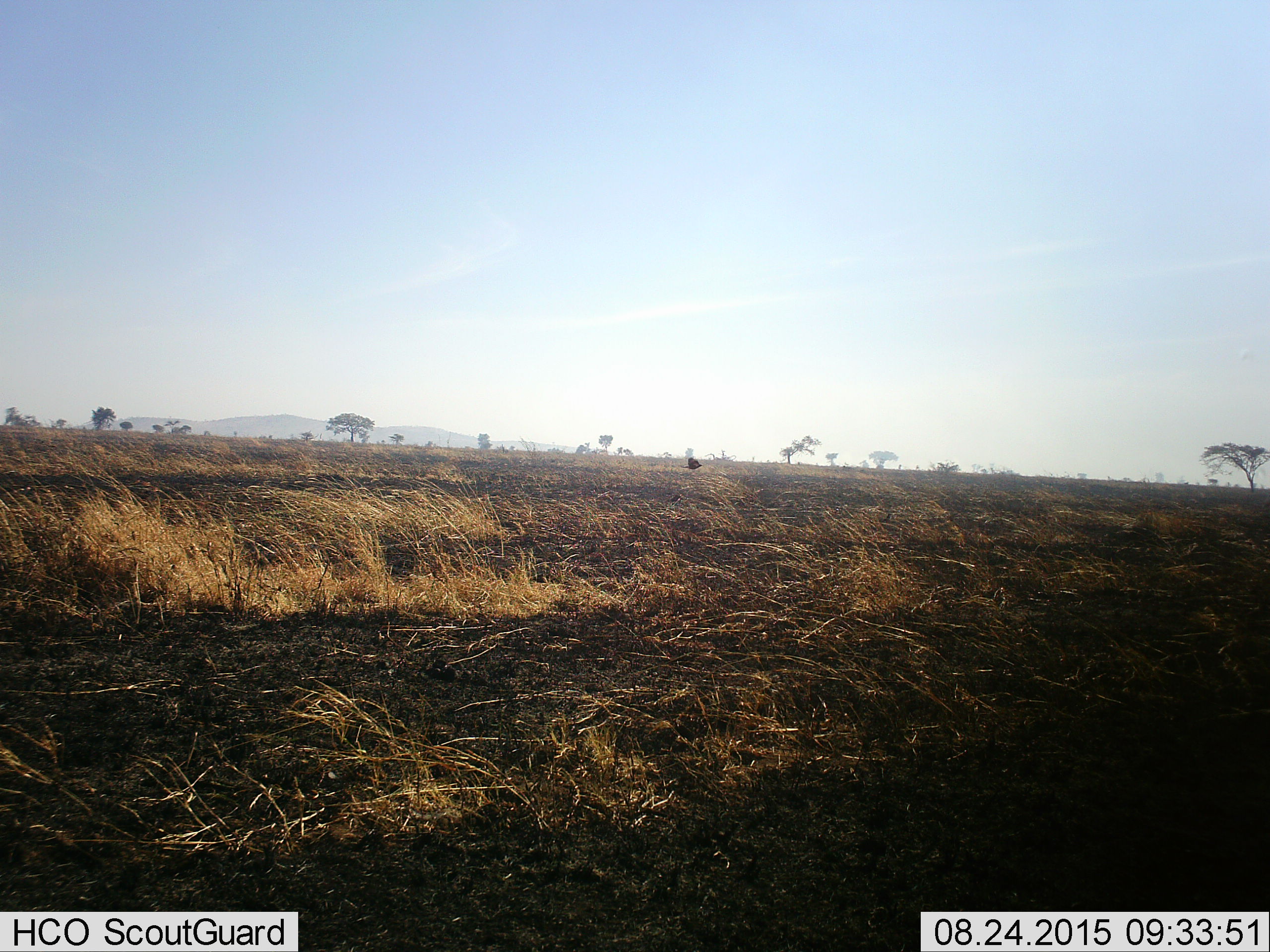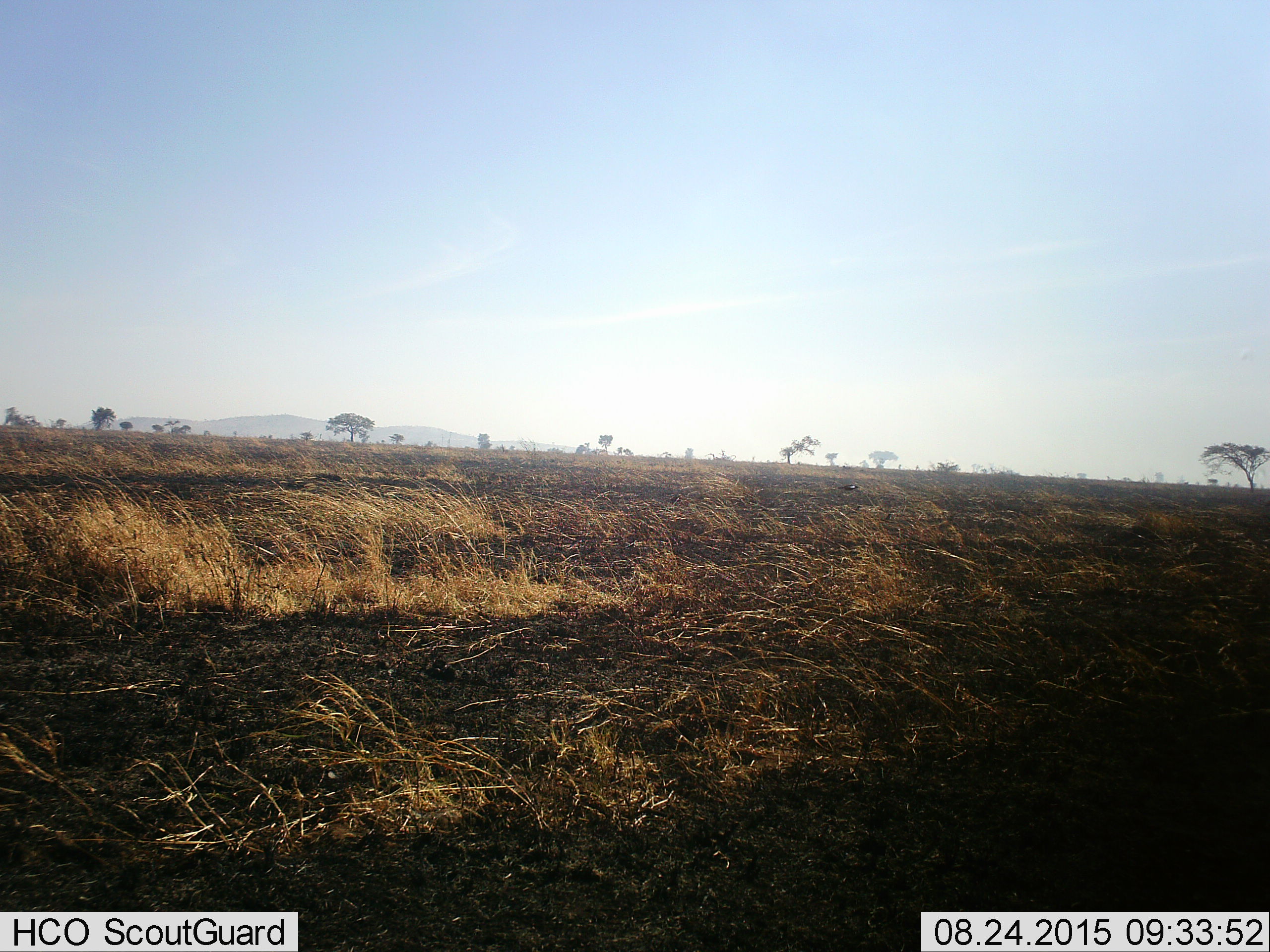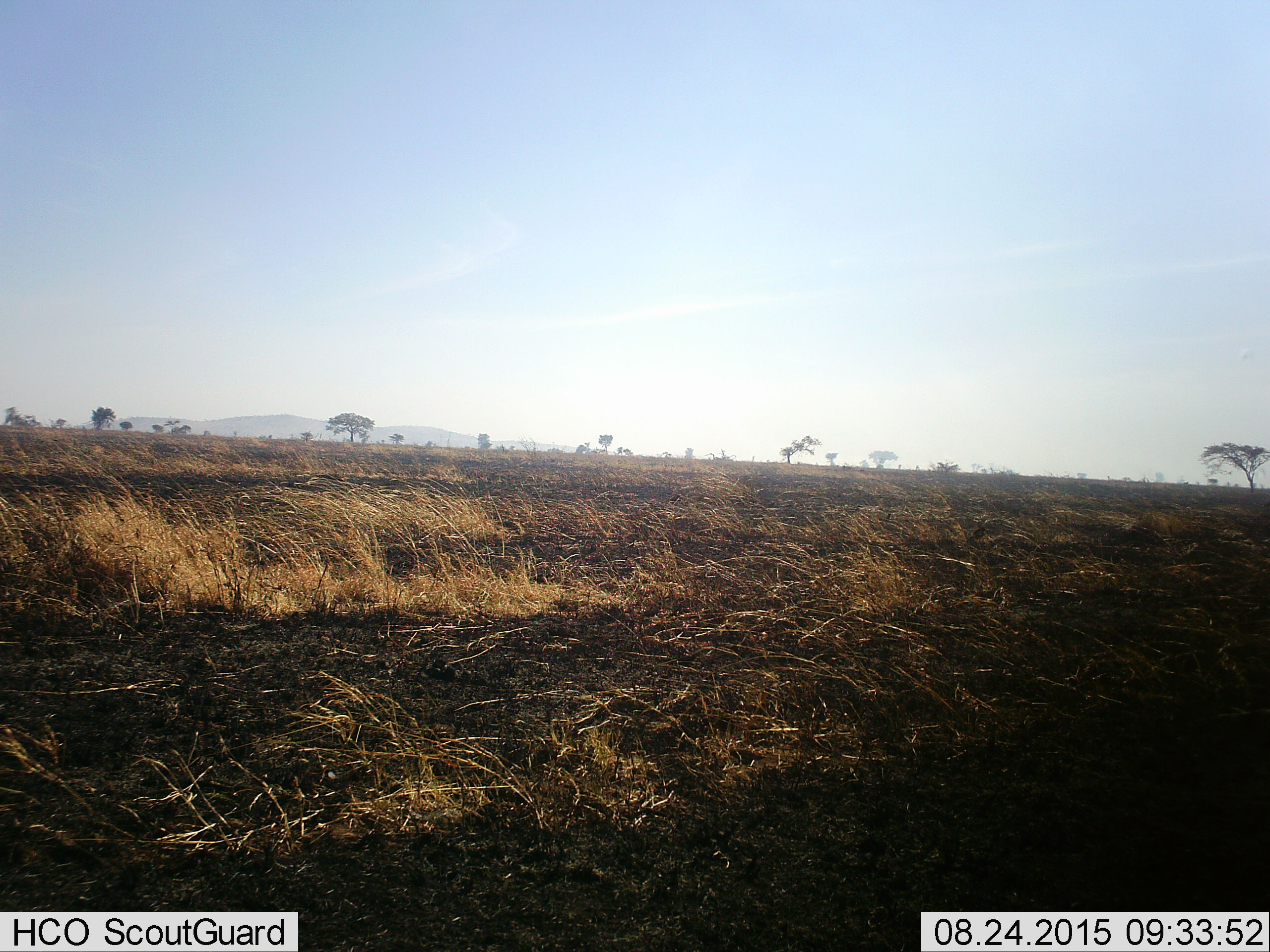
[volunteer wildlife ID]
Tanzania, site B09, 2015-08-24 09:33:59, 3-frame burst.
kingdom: Animalia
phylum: Chordata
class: Aves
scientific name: Aves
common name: bird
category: otherbird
Otherbird (bird) (Aves), count 1. Behavior (volunteer vote fractions): standing 0%, resting 0%, moving 100%, interacting 0%. Young present (vote fraction): 0%. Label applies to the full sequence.